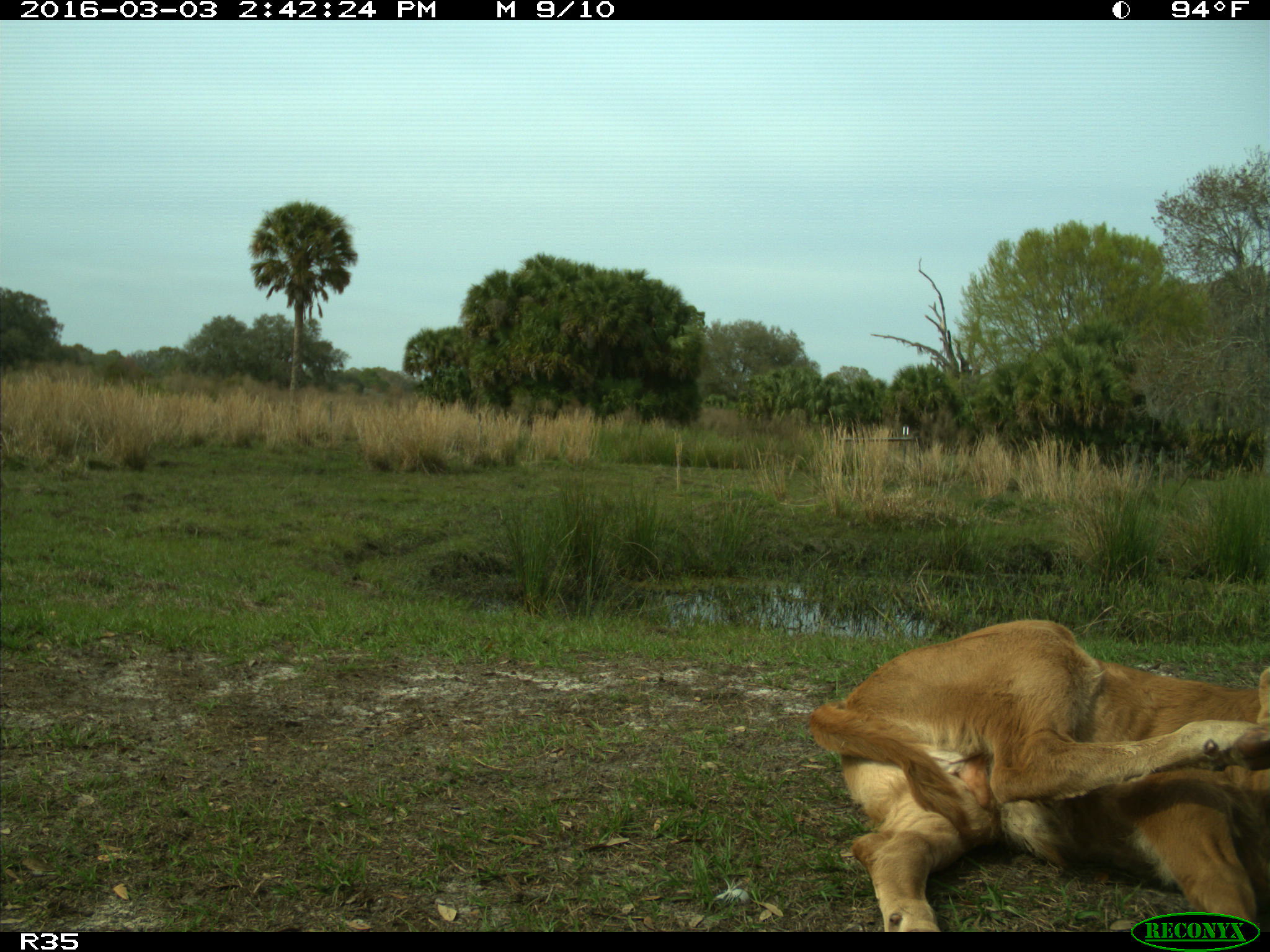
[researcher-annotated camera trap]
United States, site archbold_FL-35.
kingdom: Animalia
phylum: Chordata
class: Mammalia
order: Artiodactyla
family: Bovidae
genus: Bos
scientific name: Bos taurus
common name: domestic cow